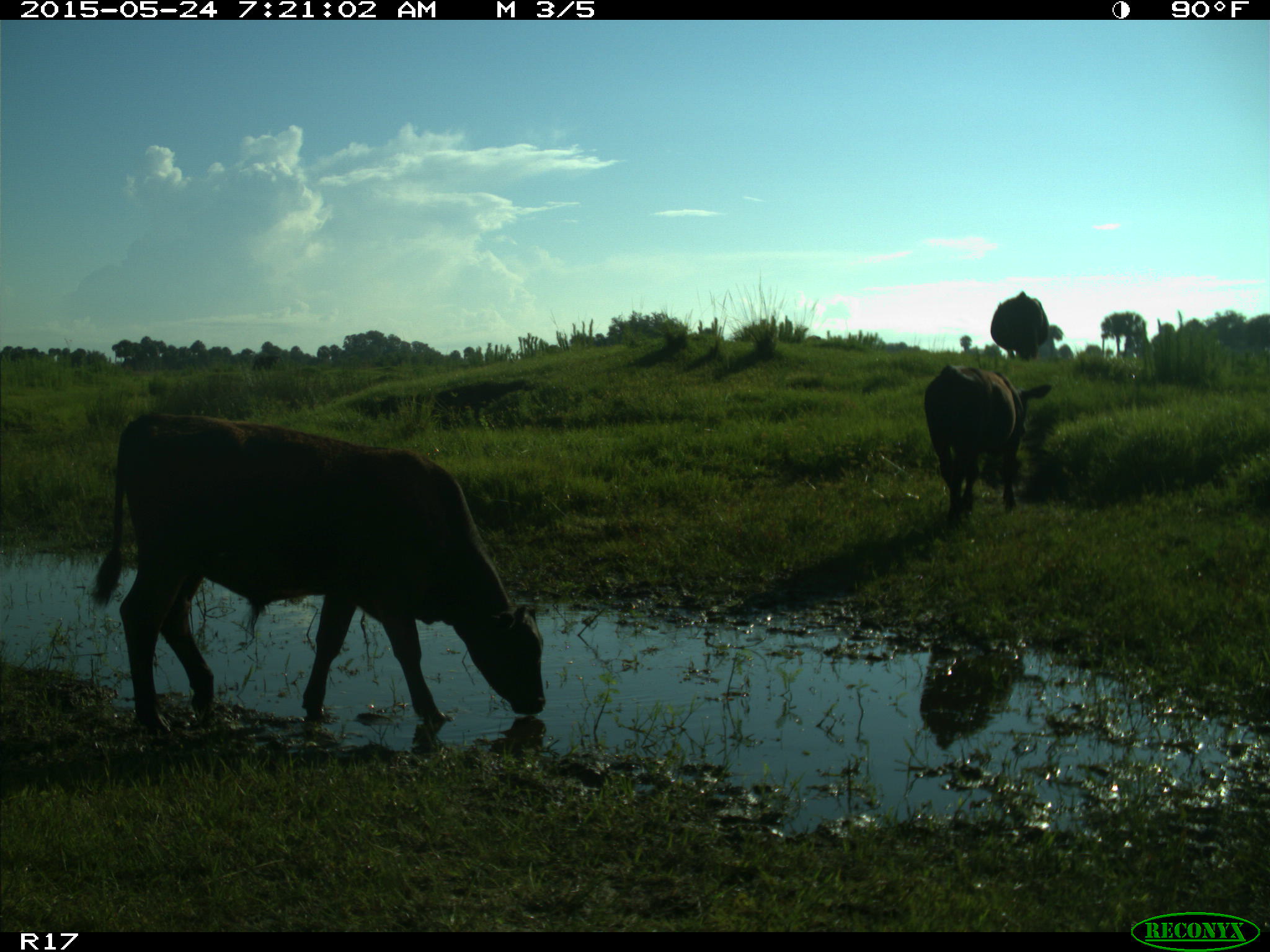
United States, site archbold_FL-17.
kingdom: Animalia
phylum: Chordata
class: Mammalia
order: Artiodactyla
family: Bovidae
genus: Bos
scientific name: Bos taurus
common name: domestic cow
Bos taurus (domestic cow).